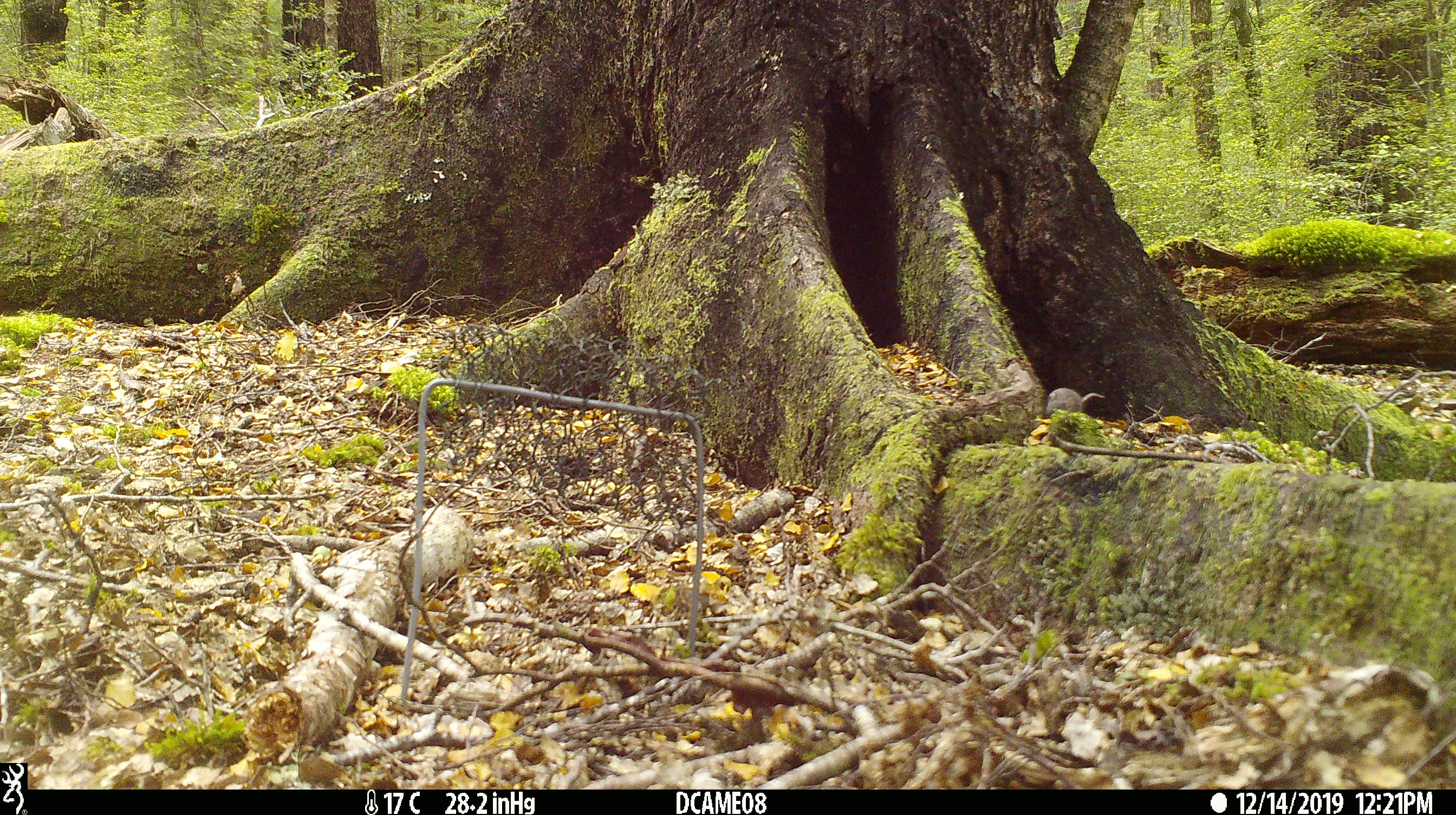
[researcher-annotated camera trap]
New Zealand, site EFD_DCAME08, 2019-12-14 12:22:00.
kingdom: Animalia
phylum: Chordata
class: Mammalia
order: Rodentia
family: Muridae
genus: Mus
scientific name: Mus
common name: mouse